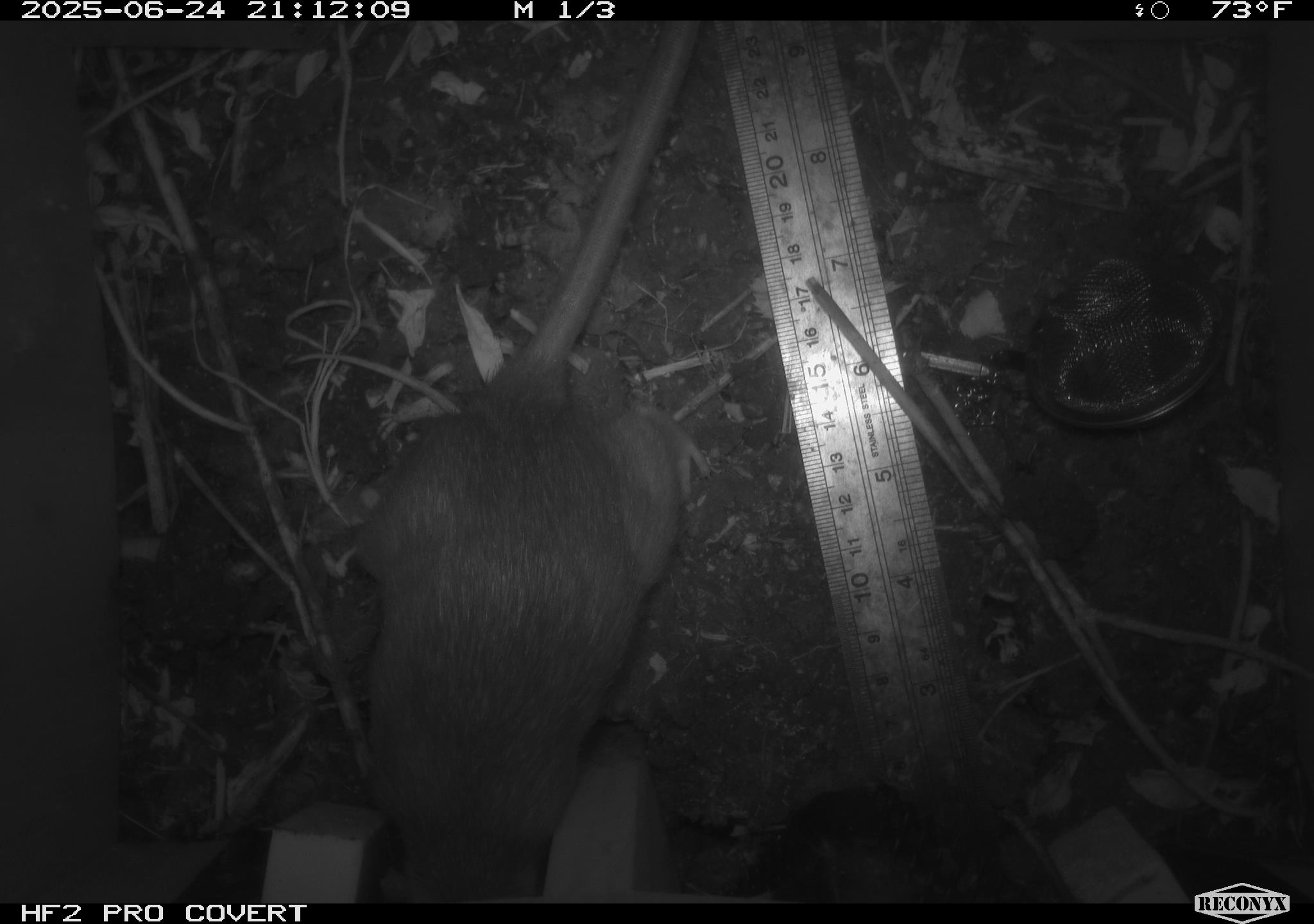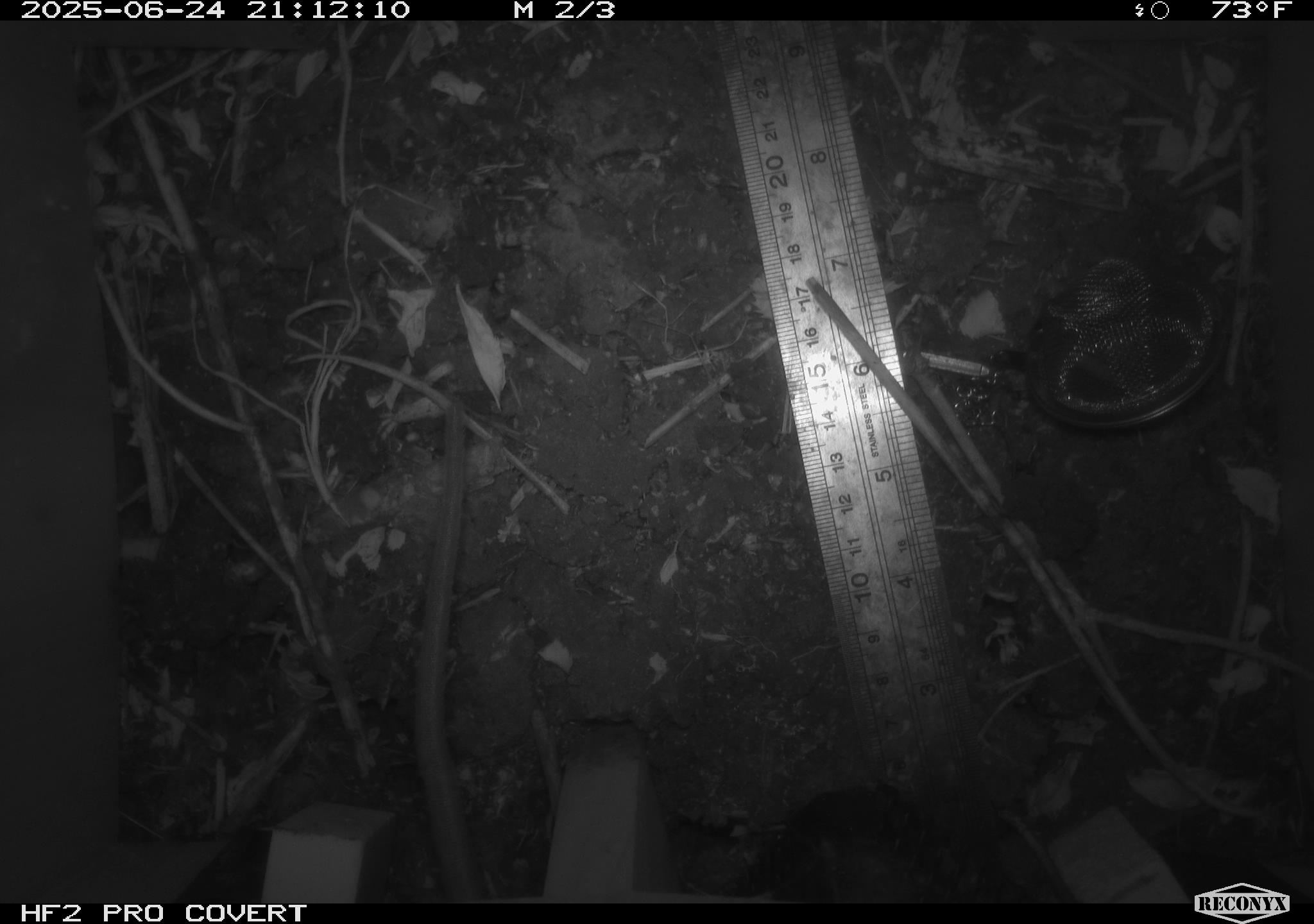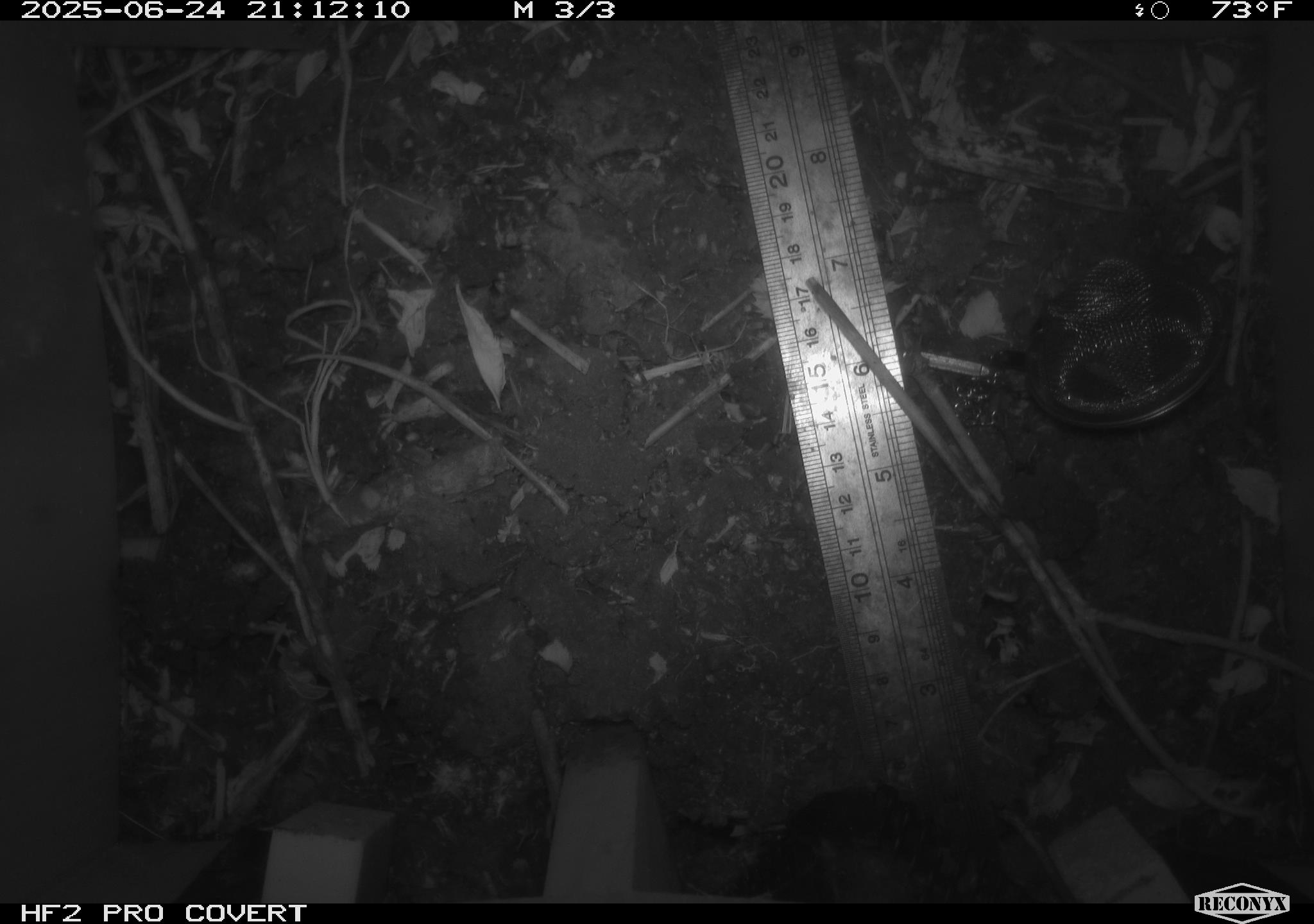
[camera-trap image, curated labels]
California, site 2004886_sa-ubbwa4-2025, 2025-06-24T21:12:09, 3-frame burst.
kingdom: Animalia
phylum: Chordata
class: Mammalia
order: Rodentia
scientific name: Rodentia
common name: rodent